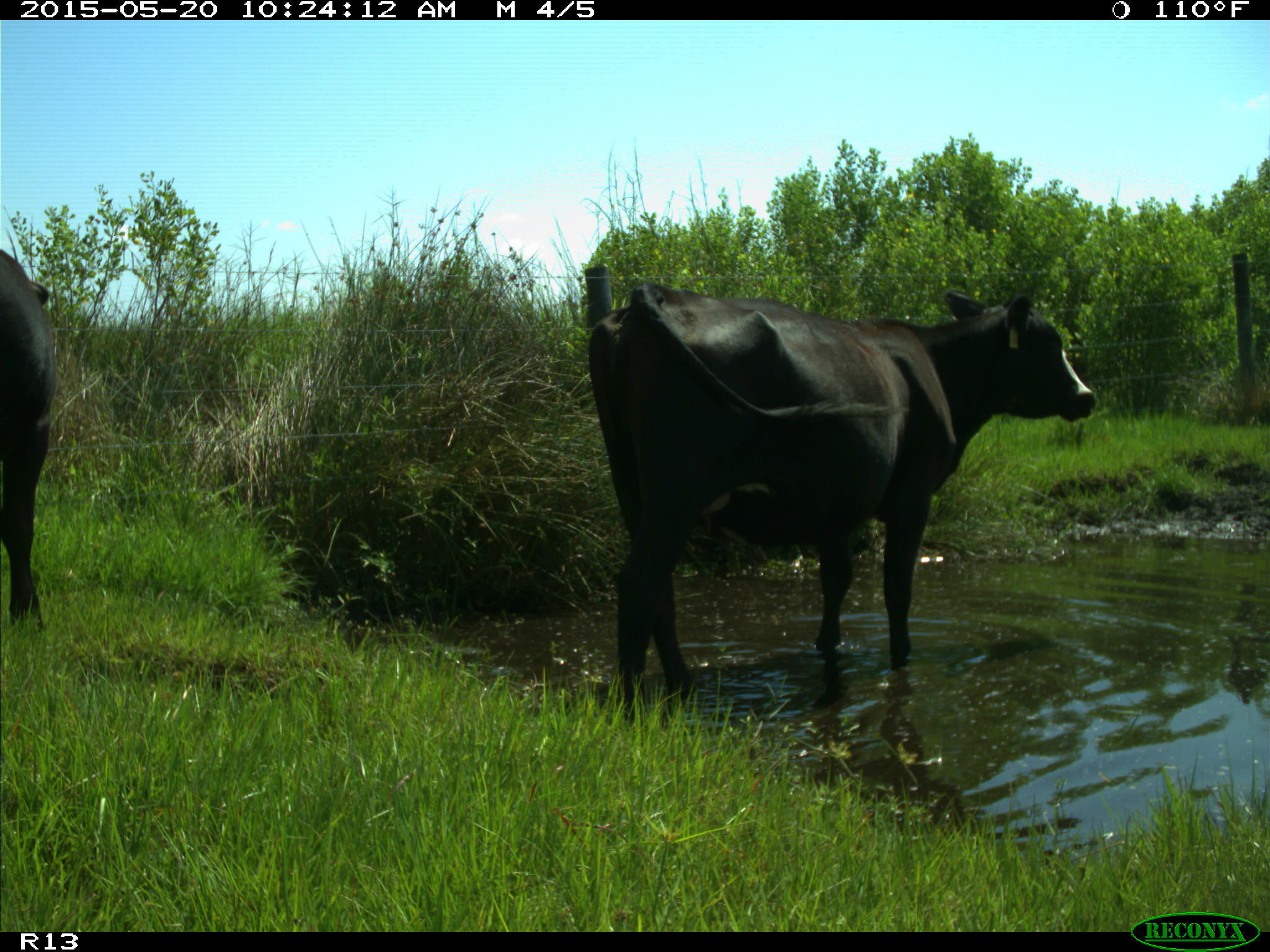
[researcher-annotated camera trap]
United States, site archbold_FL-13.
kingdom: Animalia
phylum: Chordata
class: Mammalia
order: Artiodactyla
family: Bovidae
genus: Bos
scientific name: Bos taurus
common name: domestic cow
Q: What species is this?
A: Bos taurus (domestic cow).